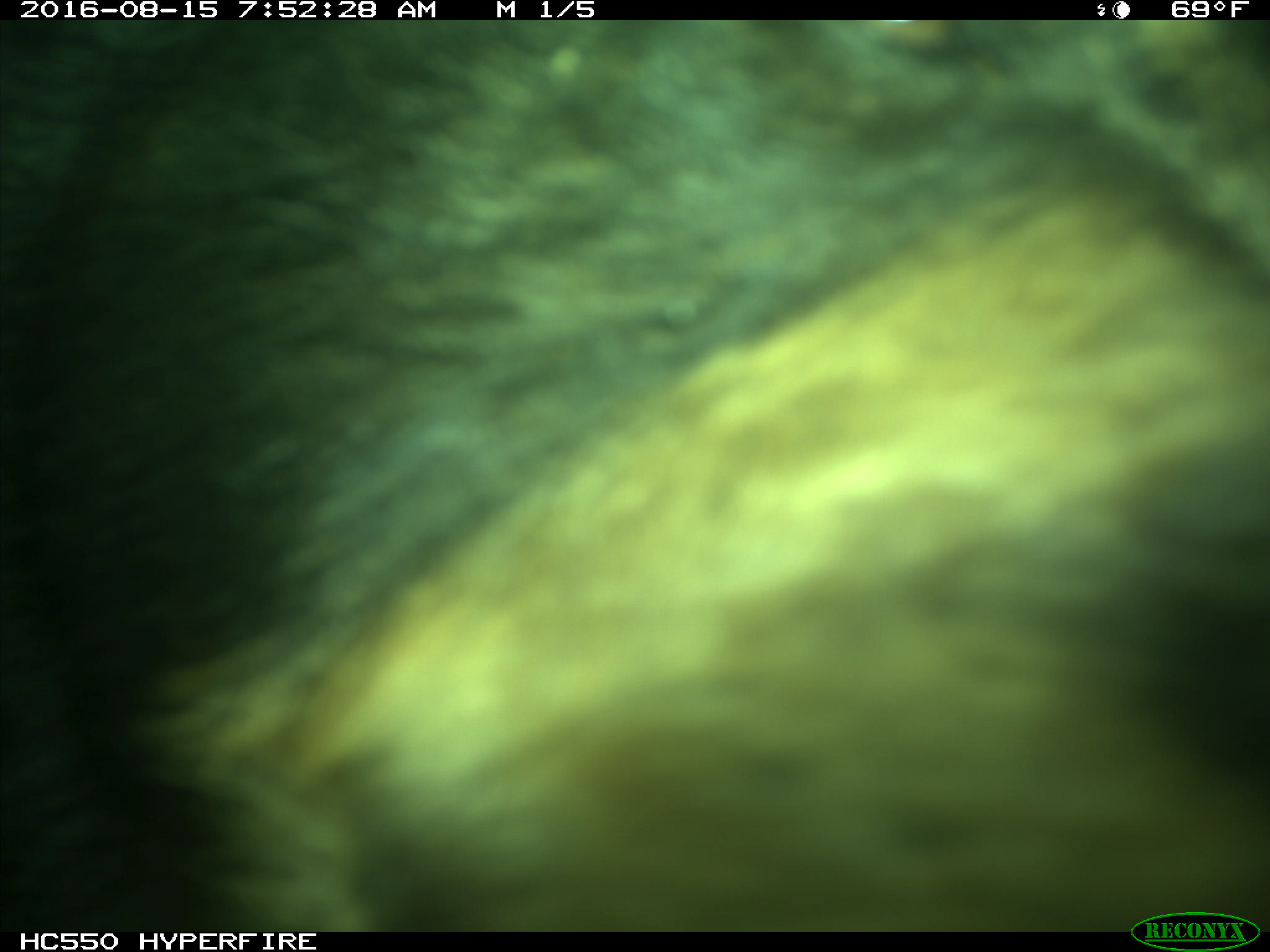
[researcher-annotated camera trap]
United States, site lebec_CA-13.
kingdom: Animalia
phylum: Chordata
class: Mammalia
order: Carnivora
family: Ursidae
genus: Ursus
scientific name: Ursus americanus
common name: american black bear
Ursus americanus (american black bear).